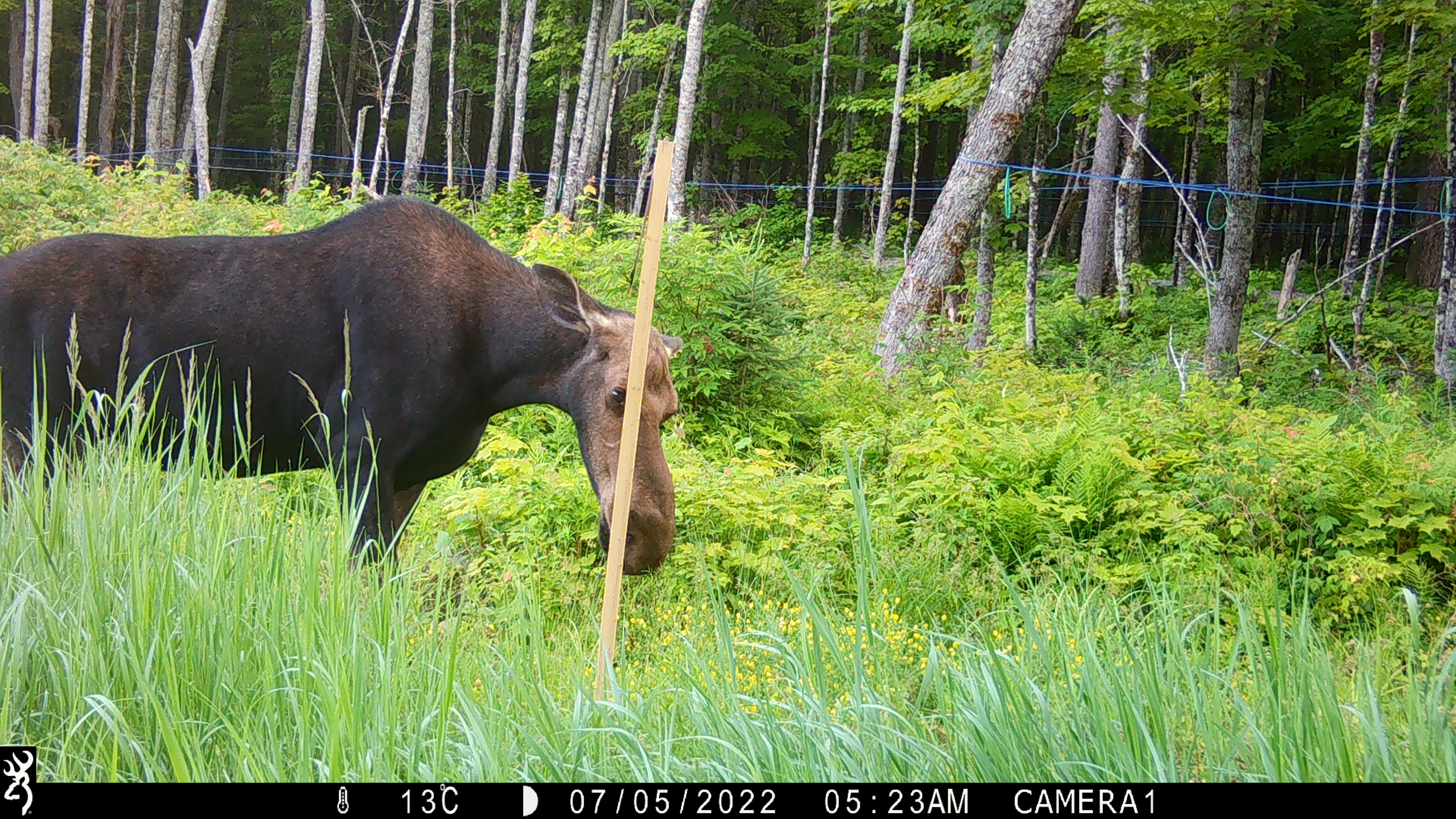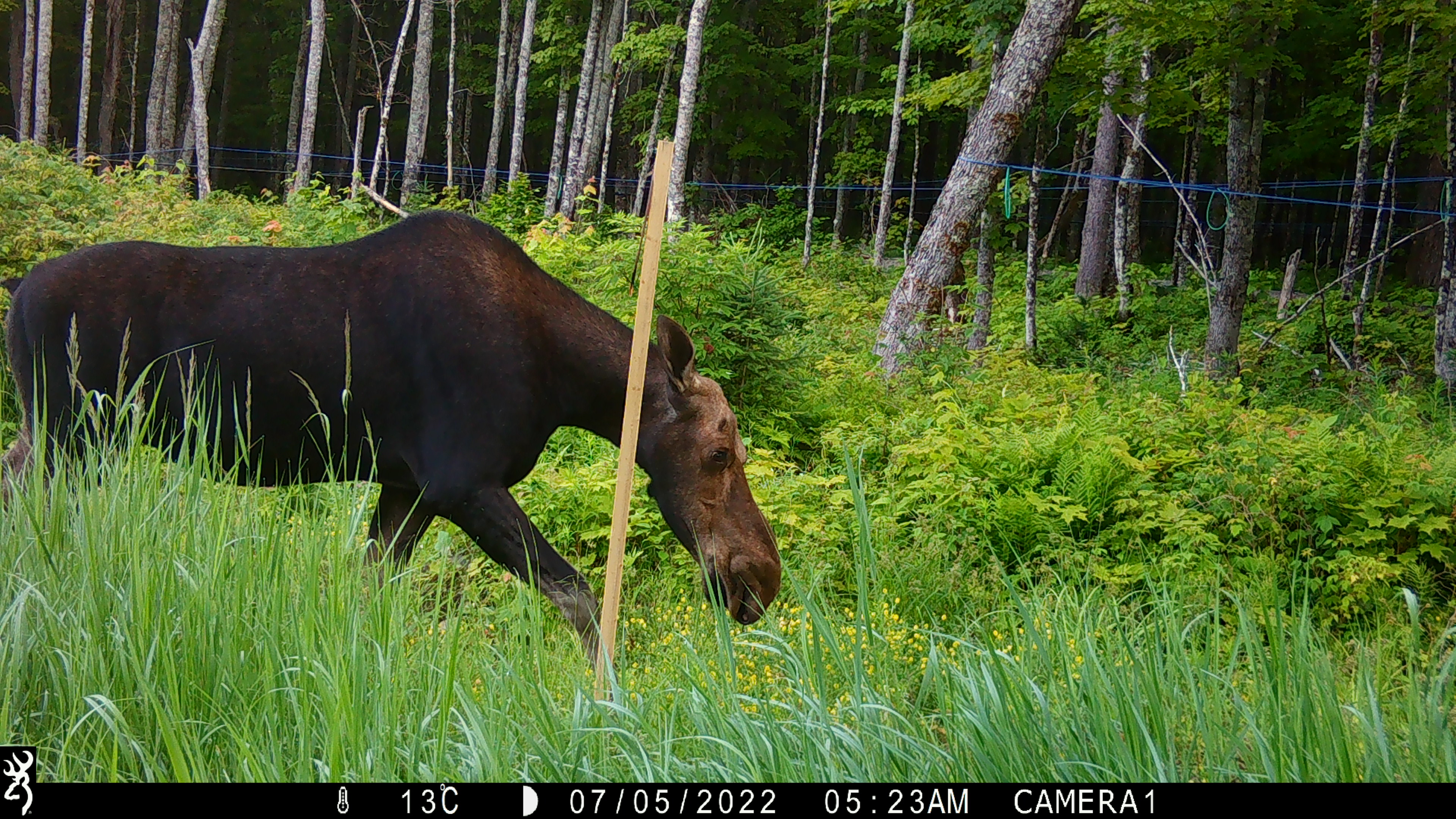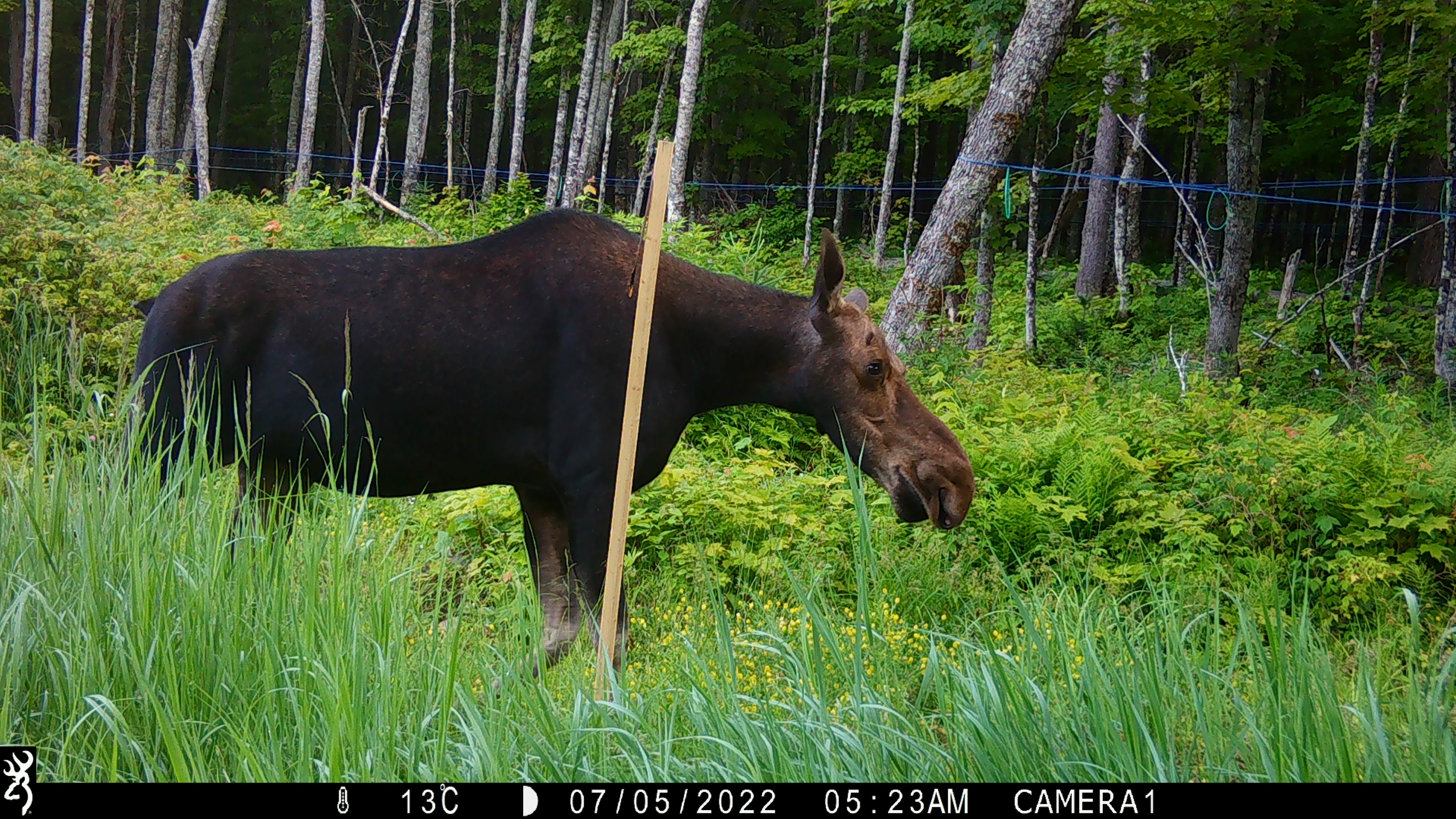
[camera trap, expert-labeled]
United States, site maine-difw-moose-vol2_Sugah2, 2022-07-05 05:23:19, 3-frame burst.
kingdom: Animalia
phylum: Chordata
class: Mammalia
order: Artiodactyla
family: Cervidae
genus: Alces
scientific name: Alces alces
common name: moose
Moose (Alces alces).